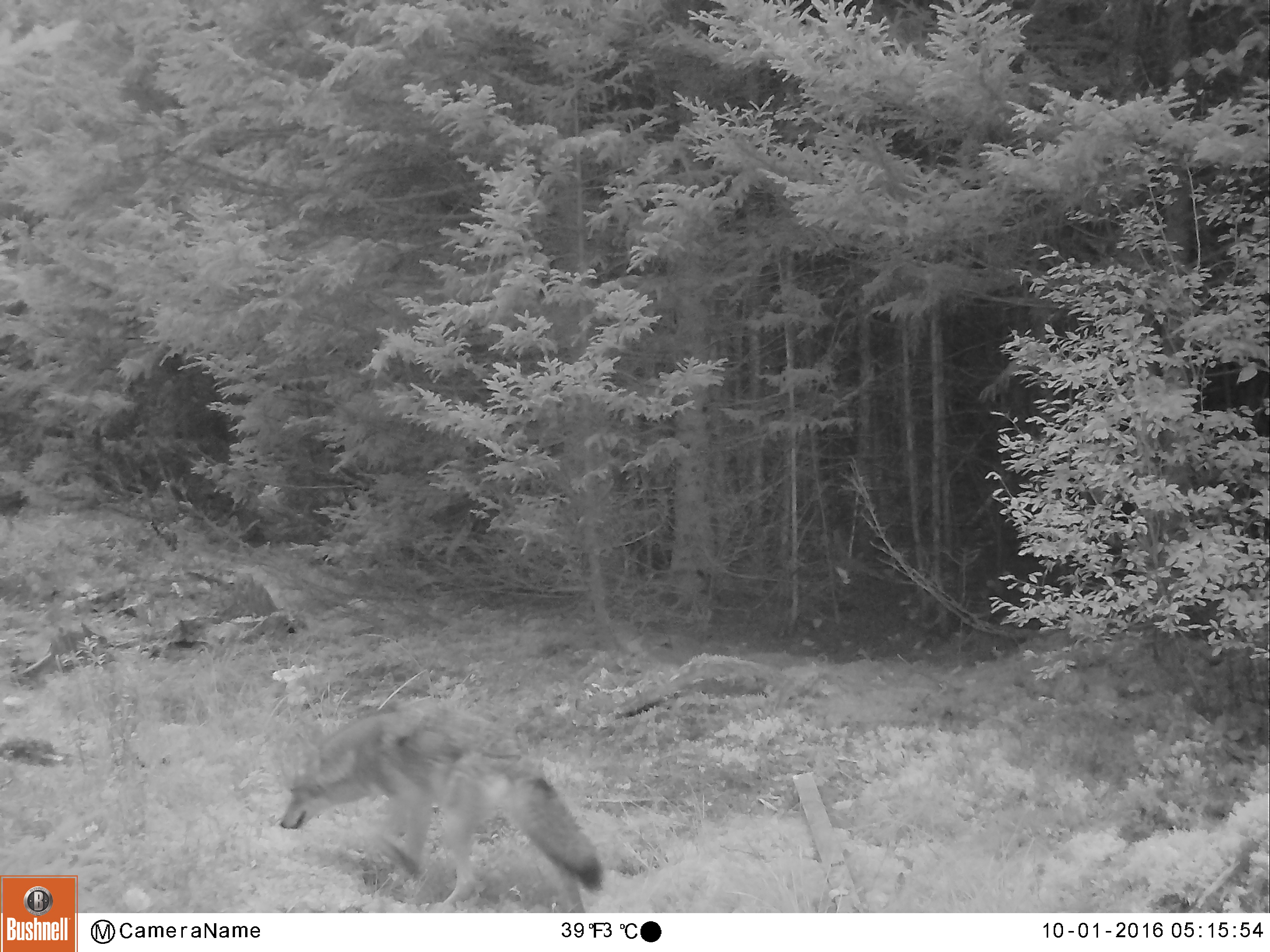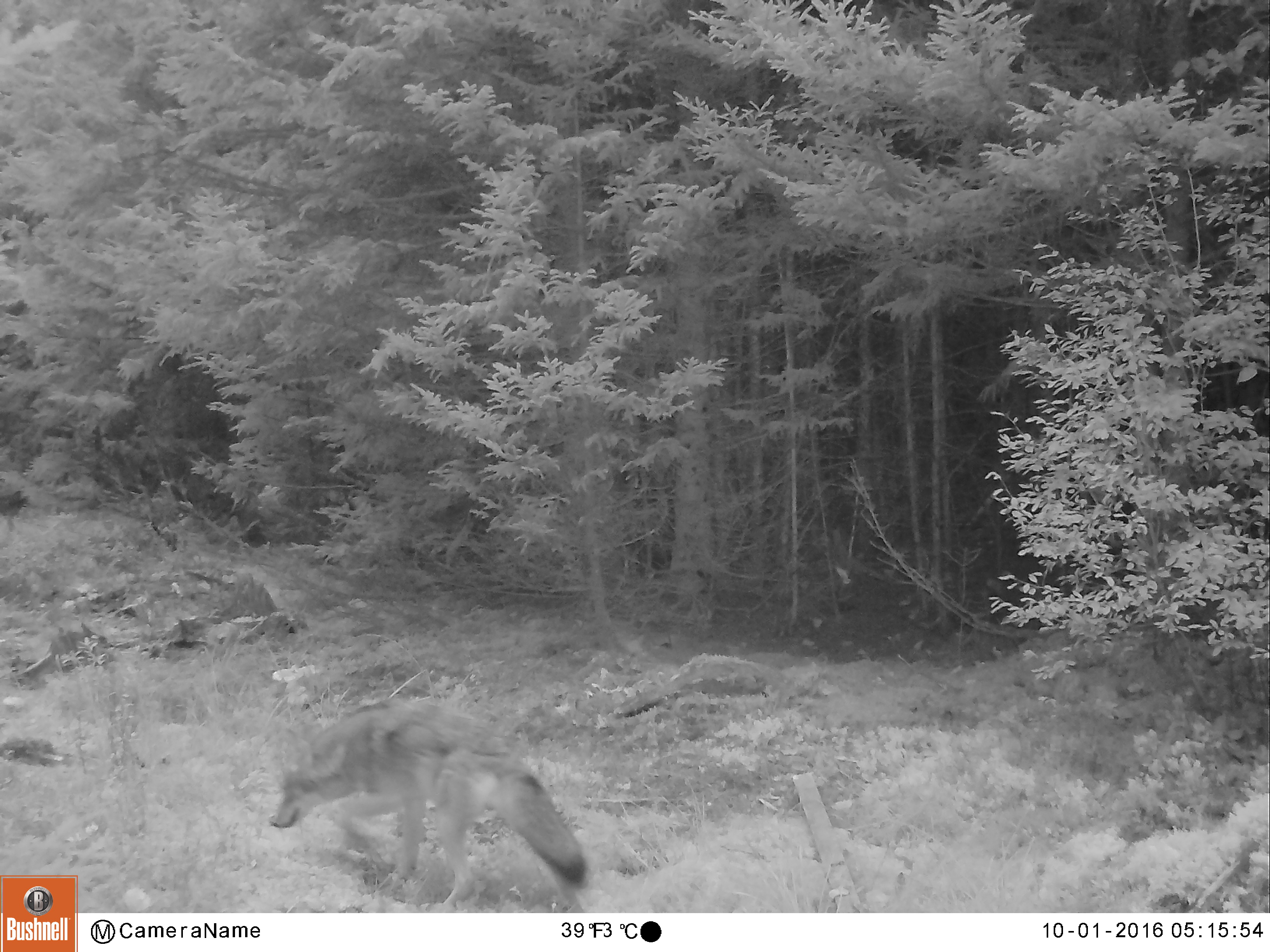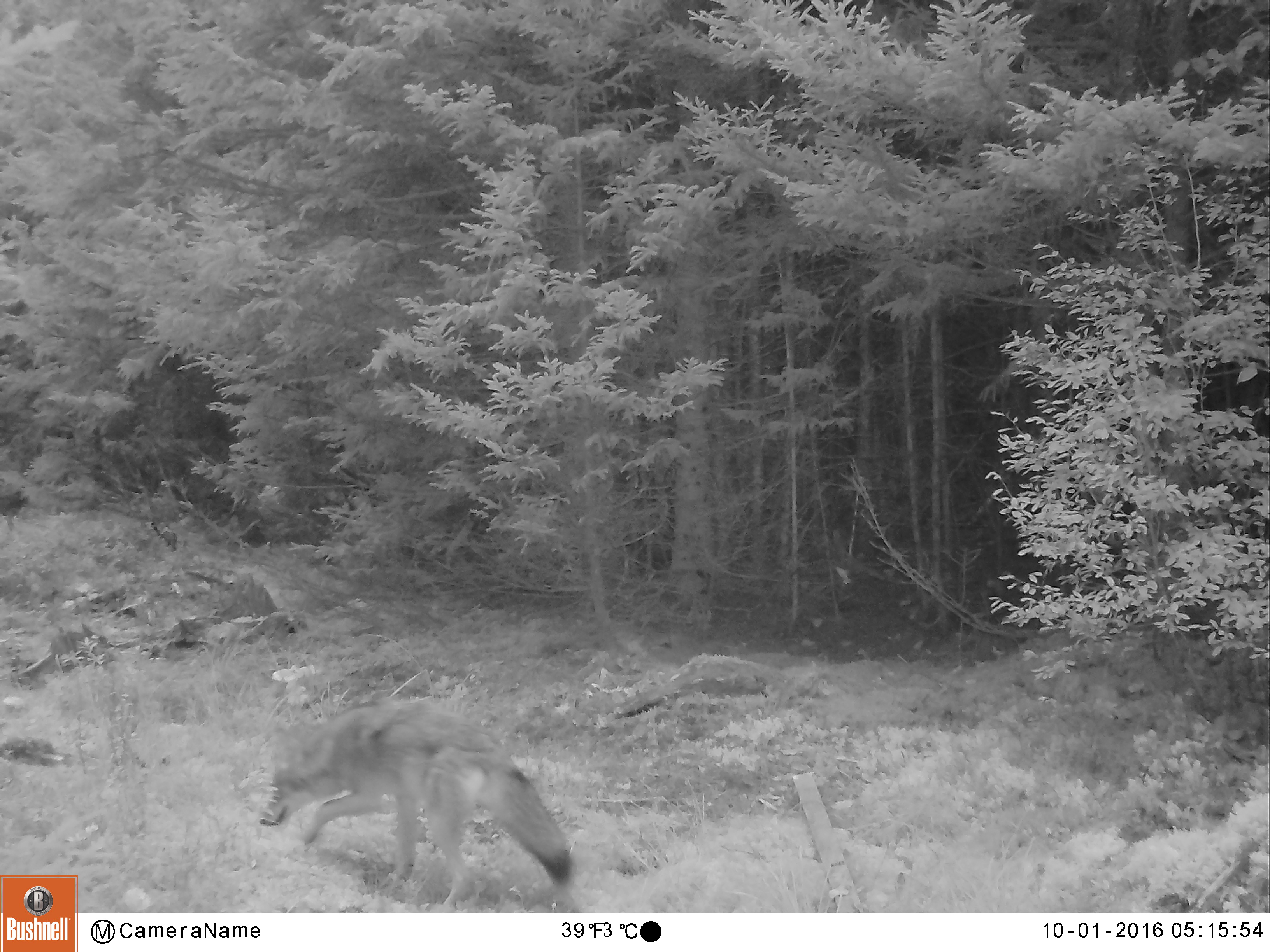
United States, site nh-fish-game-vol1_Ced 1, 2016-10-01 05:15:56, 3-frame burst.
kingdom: Animalia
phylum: Chordata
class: Mammalia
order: Carnivora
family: Canidae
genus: Canis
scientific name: Canis latrans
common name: coyote